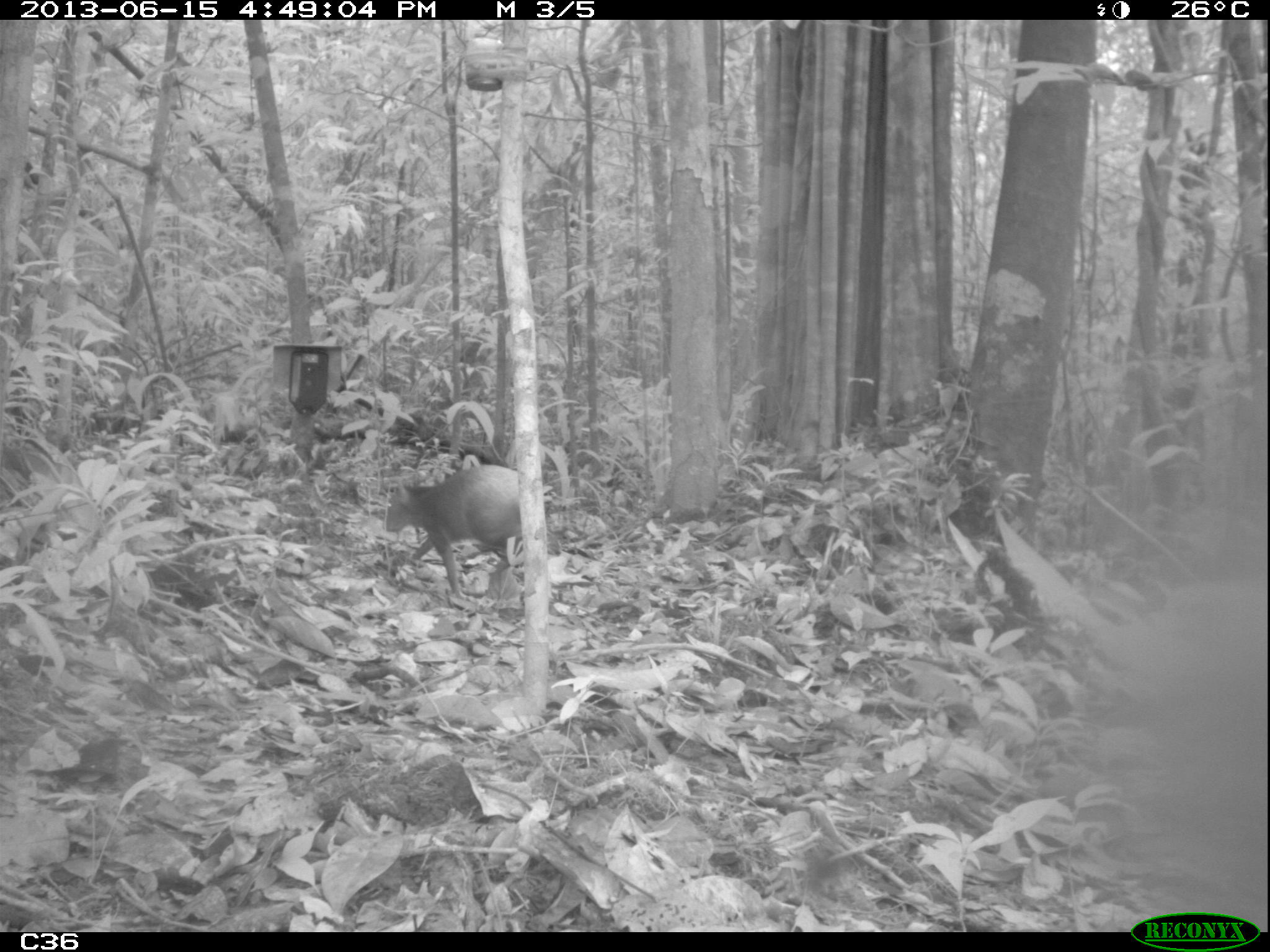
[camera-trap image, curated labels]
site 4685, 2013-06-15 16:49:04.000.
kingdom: Animalia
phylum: Chordata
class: Mammalia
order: Rodentia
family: Dasyproctidae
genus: Dasyprocta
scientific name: Dasyprocta leporina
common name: red-rumped agouti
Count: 1.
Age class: adult.